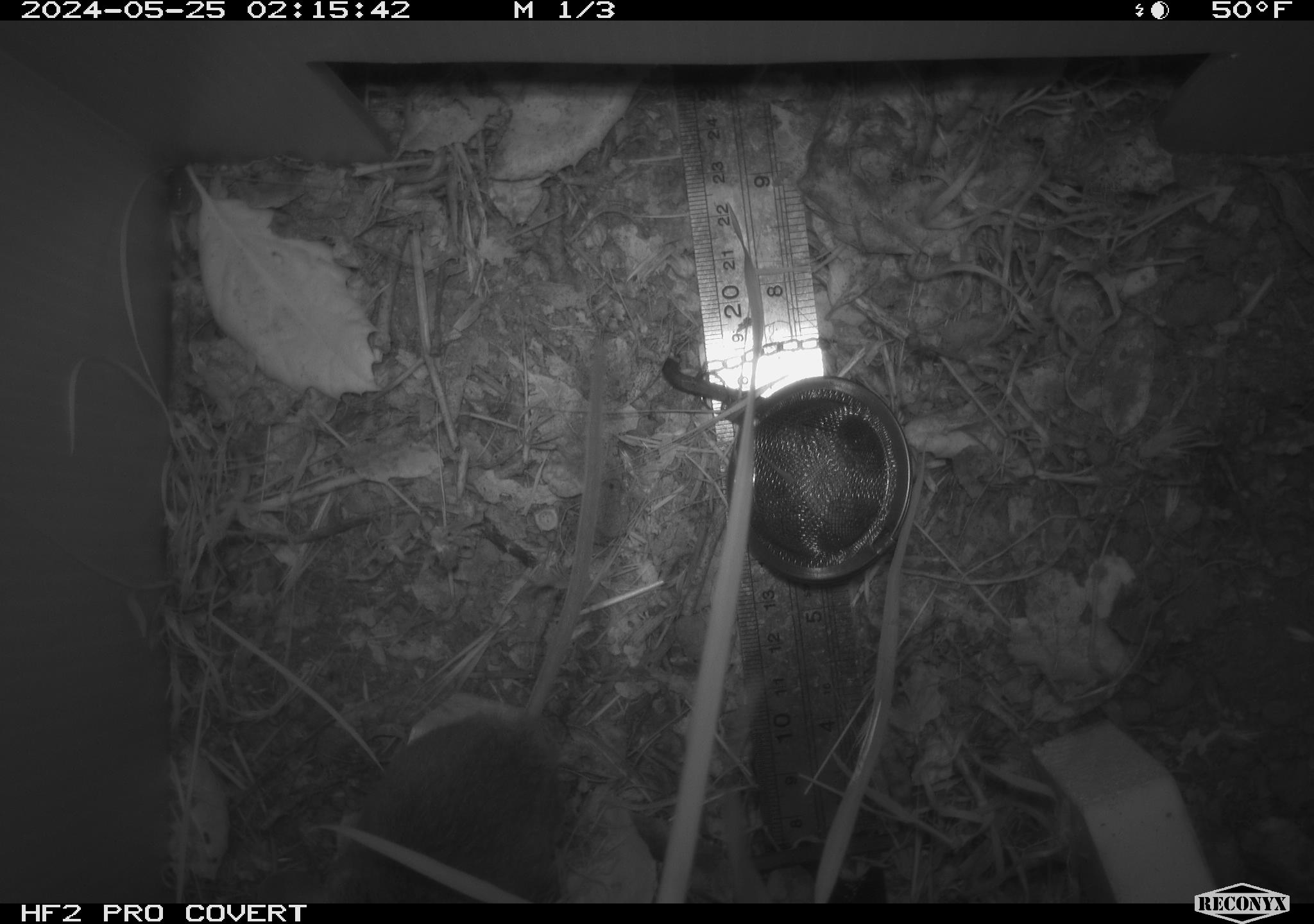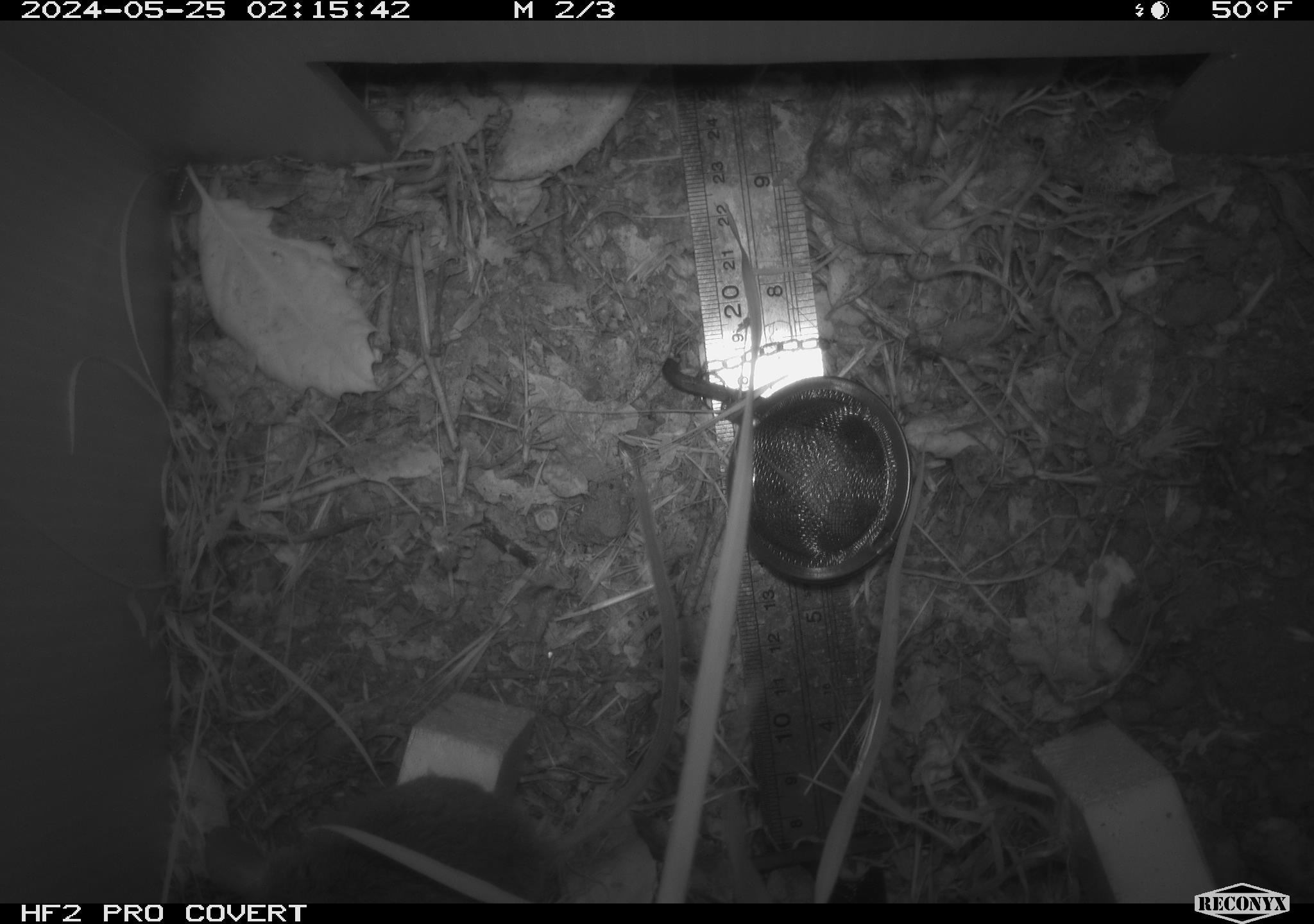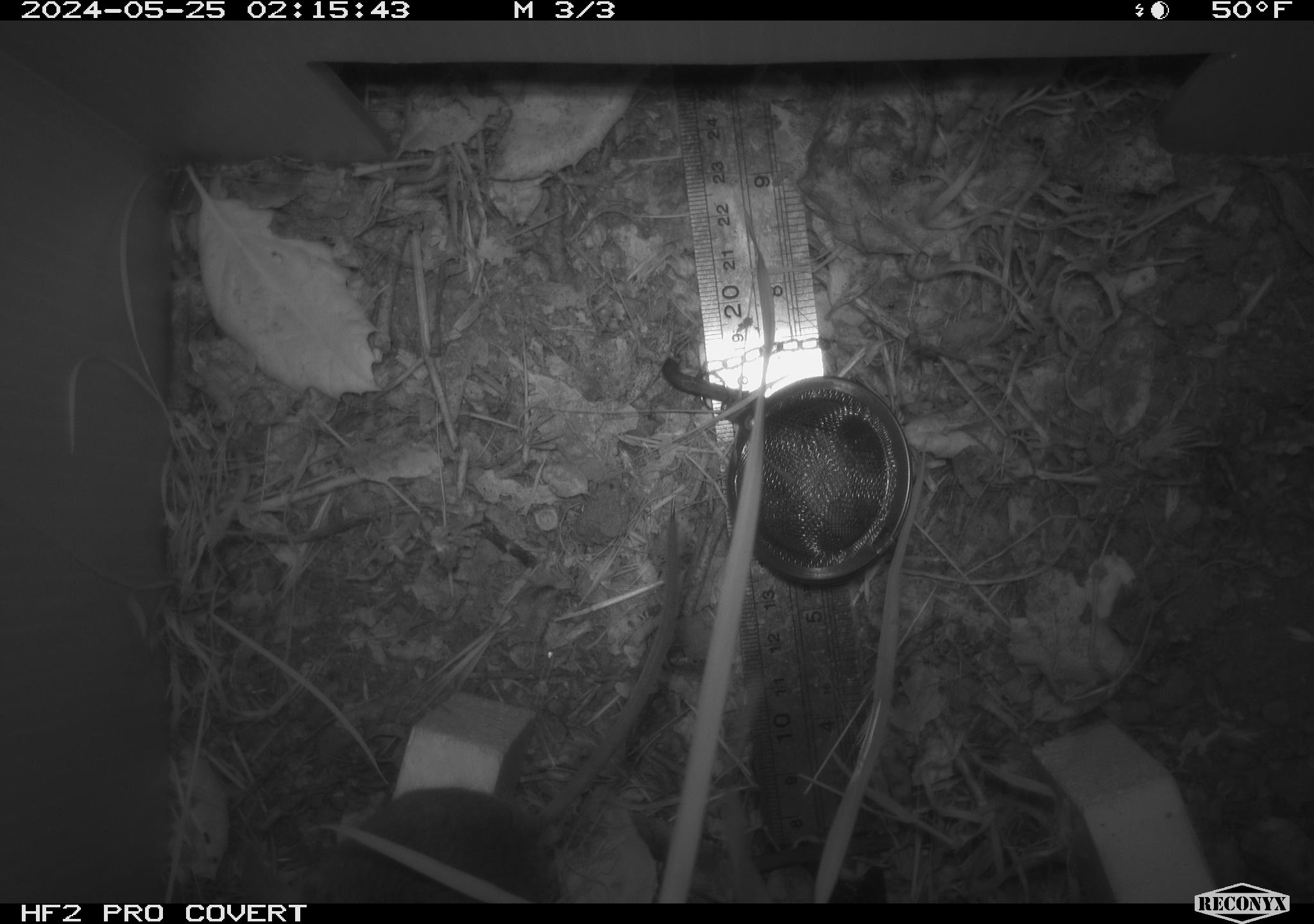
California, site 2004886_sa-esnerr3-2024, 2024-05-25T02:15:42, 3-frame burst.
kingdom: Animalia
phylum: Chordata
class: Mammalia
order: Rodentia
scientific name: Rodentia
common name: rodent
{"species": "rodent (Rodentia)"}